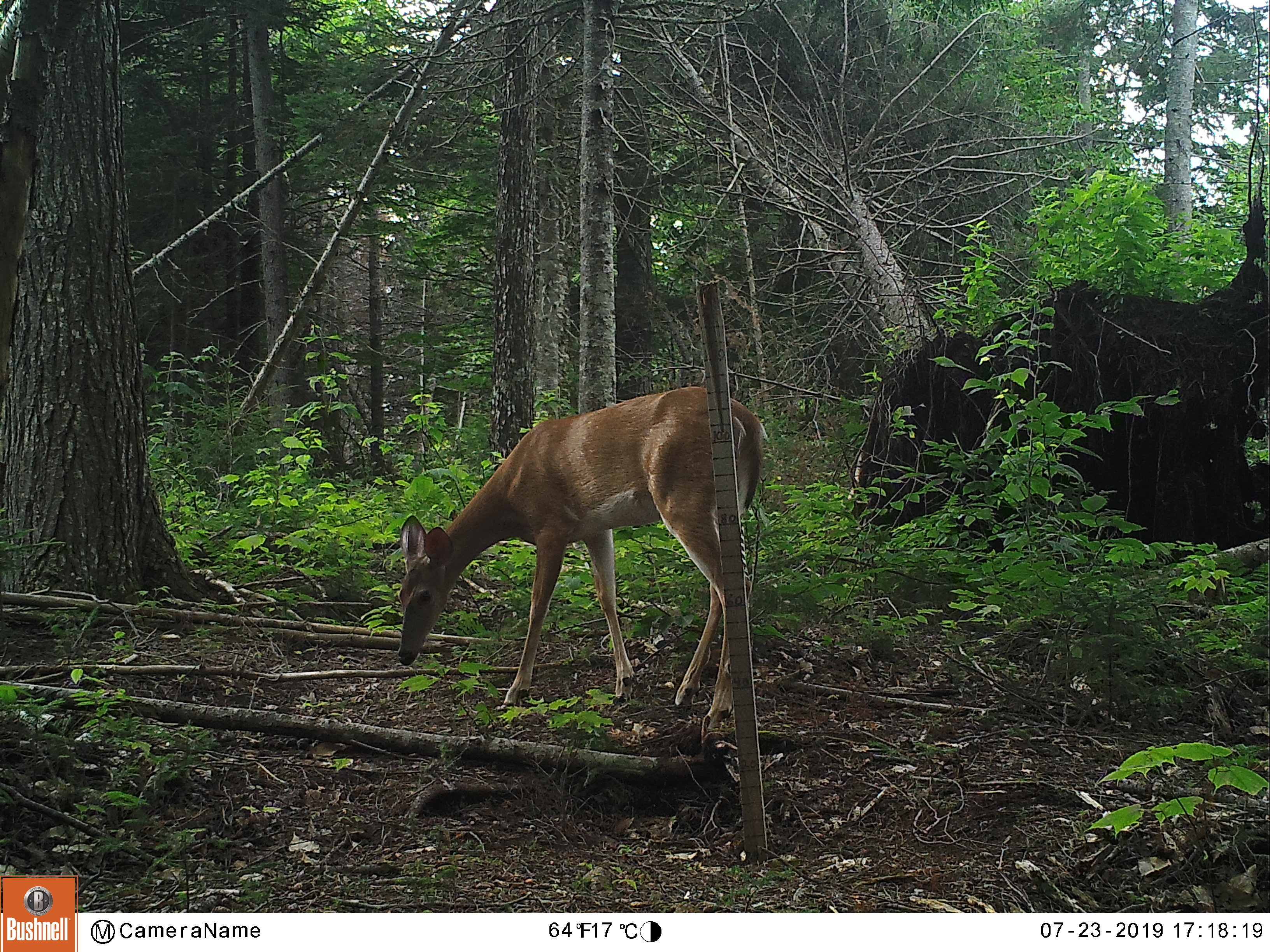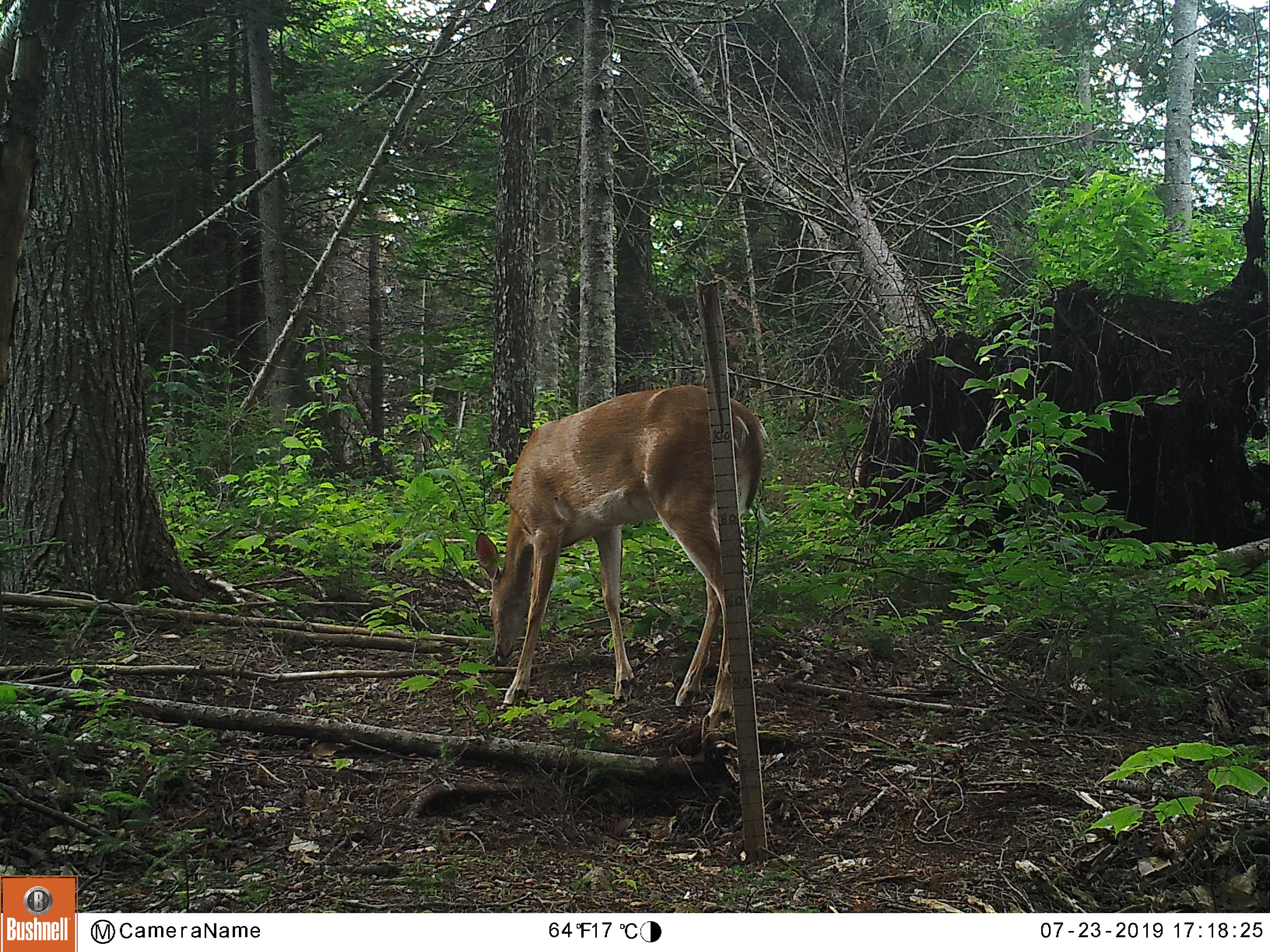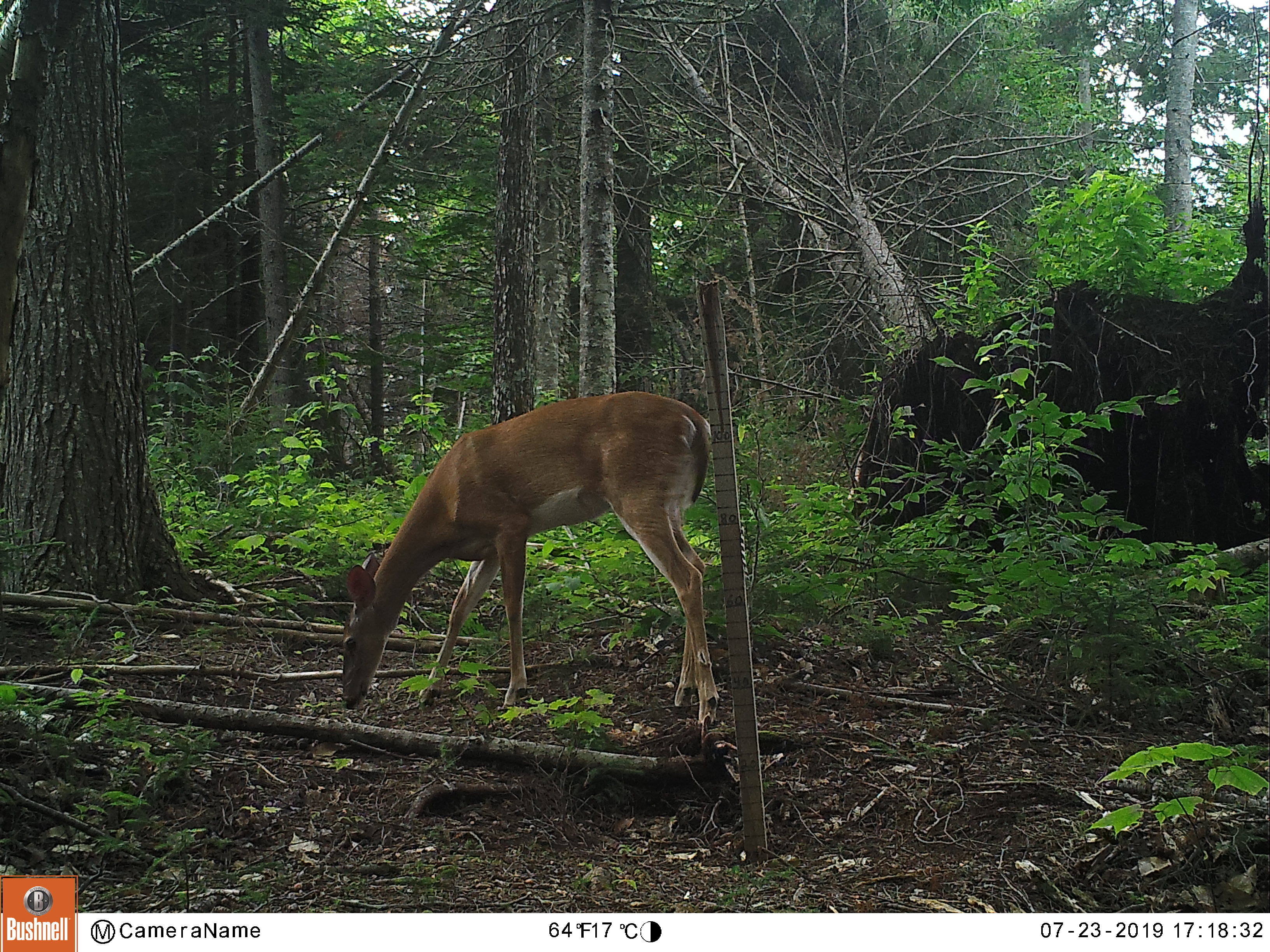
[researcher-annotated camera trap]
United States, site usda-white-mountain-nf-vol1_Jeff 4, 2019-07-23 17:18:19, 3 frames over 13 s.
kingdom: Animalia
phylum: Chordata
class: Mammalia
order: Artiodactyla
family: Cervidae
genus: Odocoileus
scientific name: Odocoileus virginianus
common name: white-tailed deer